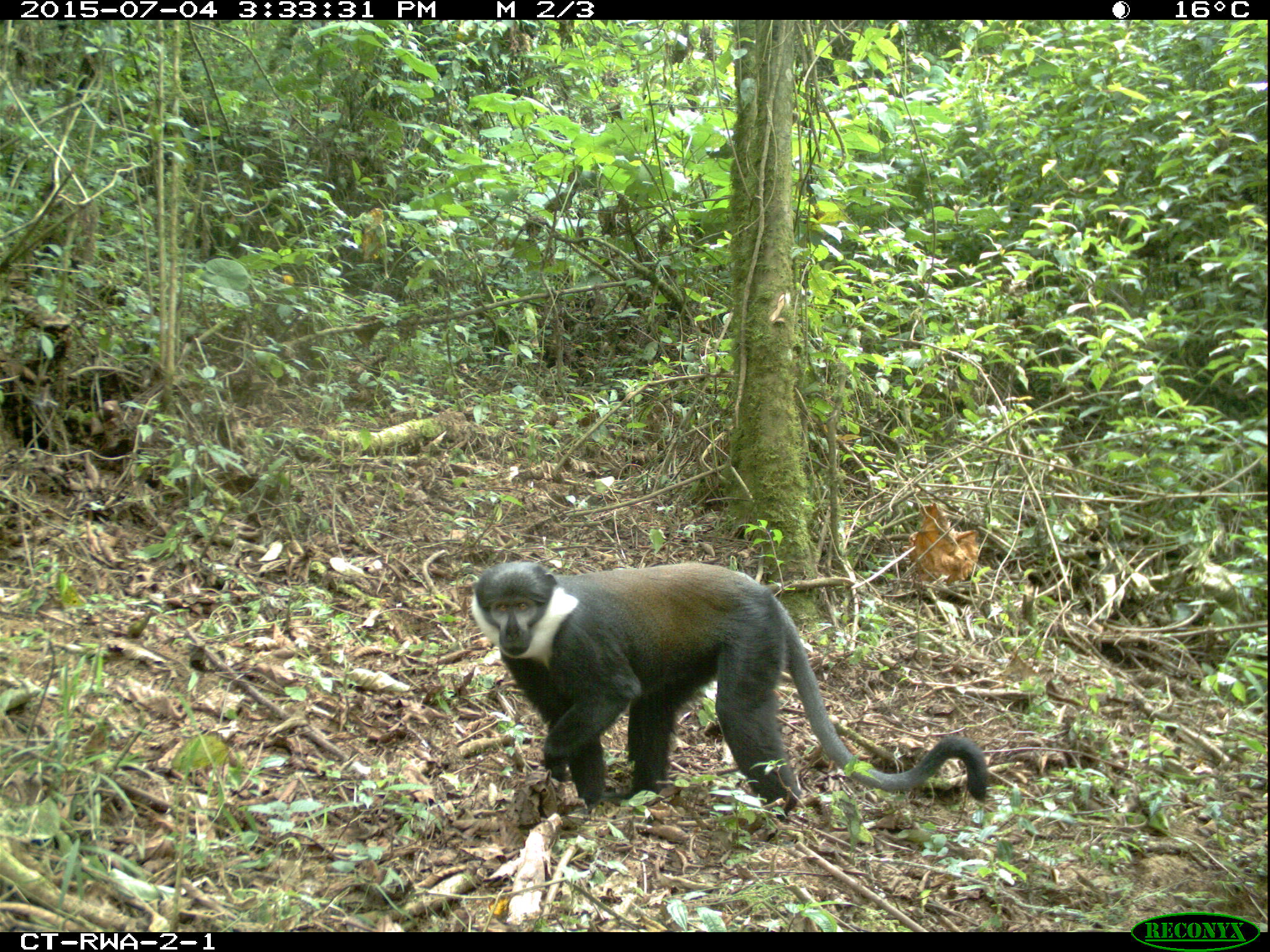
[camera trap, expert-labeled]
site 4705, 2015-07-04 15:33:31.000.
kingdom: Animalia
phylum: Chordata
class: Mammalia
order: Primates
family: Cercopithecidae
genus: Allochrocebus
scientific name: Allochrocebus lhoesti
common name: l'hoest's monkey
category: cercopithecus lhoesti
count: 1